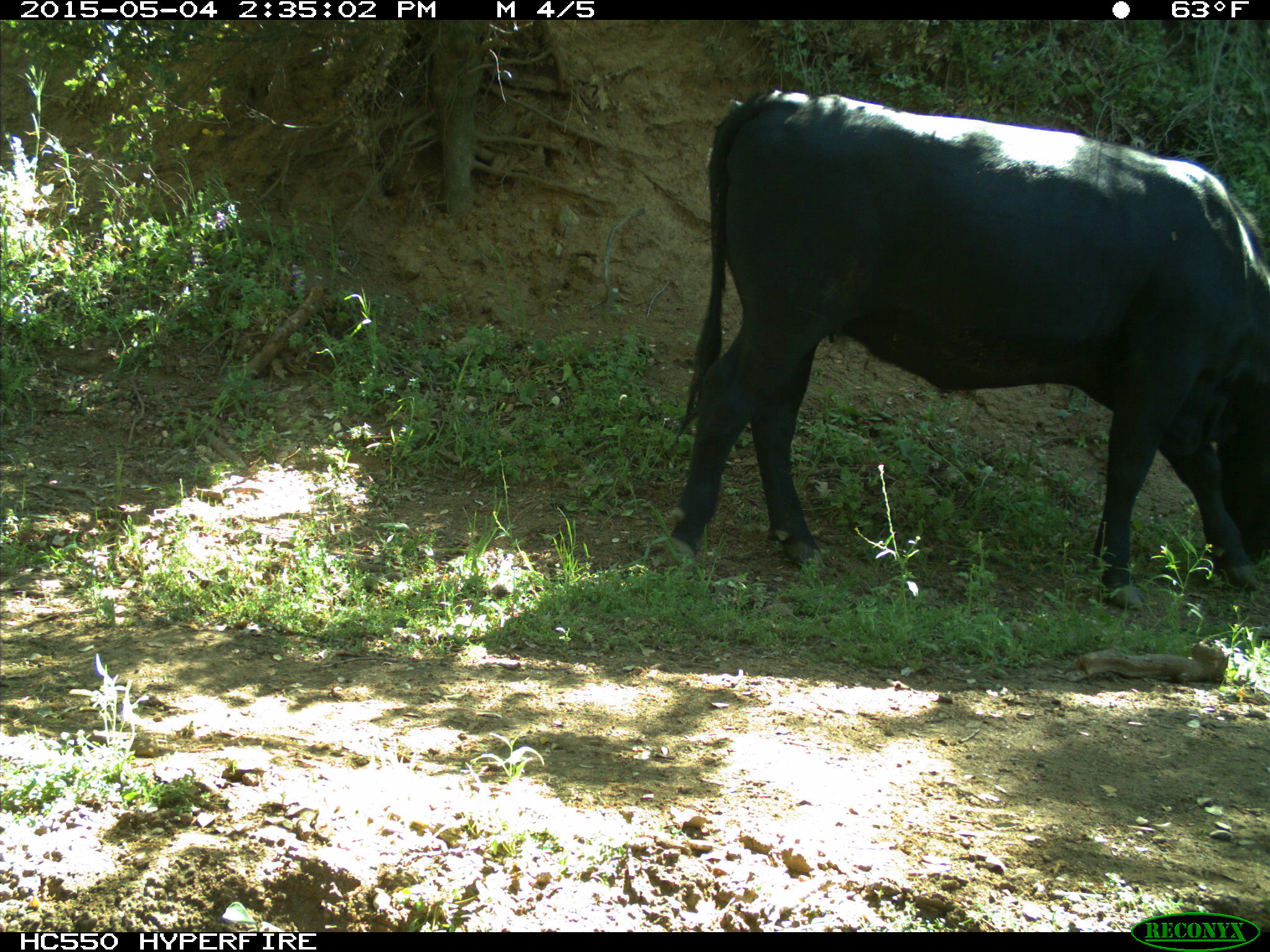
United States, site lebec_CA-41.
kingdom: Animalia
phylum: Chordata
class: Mammalia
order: Artiodactyla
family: Bovidae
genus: Bos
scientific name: Bos taurus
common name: domestic cow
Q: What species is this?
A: Bos taurus (domestic cow).